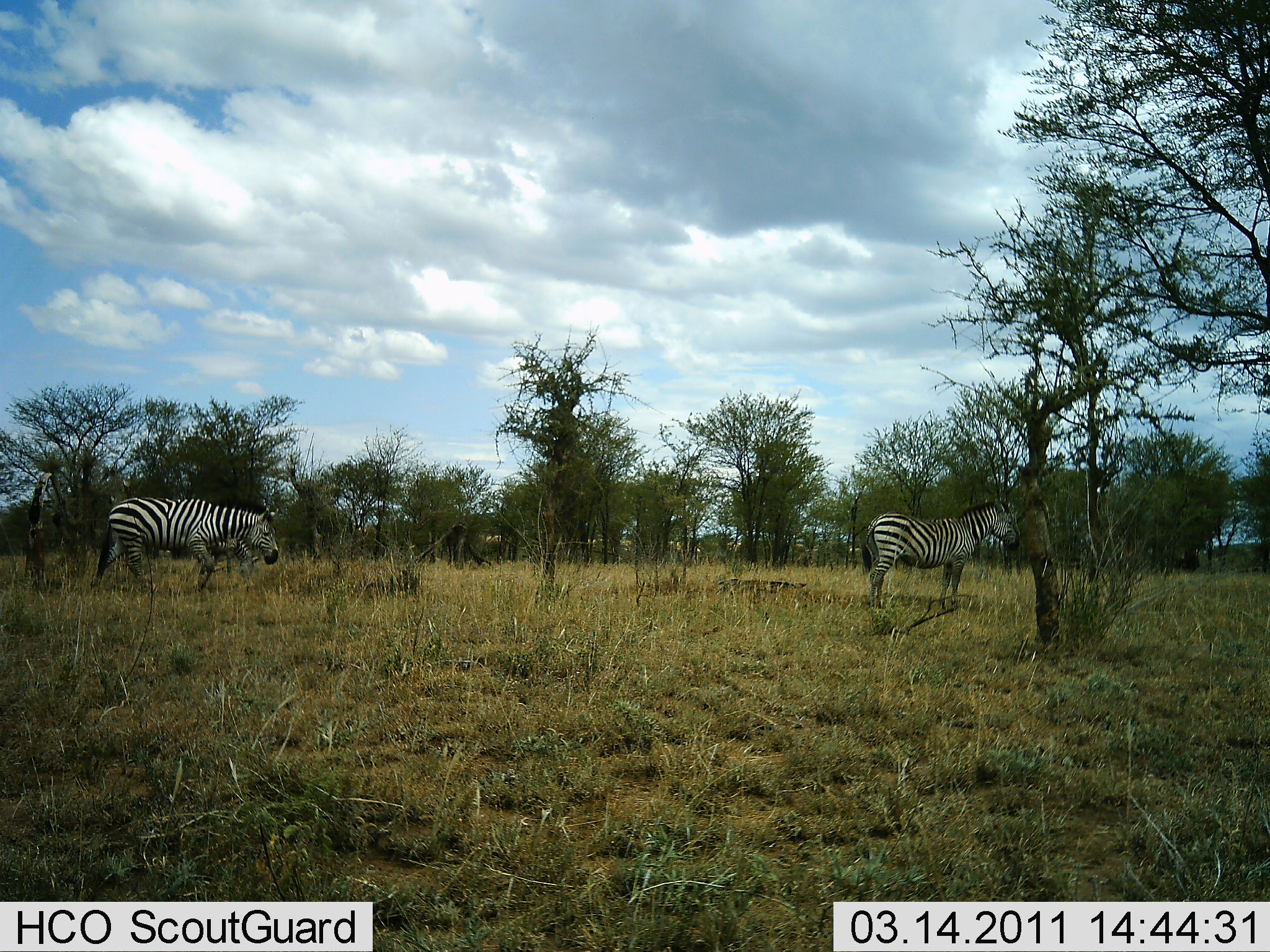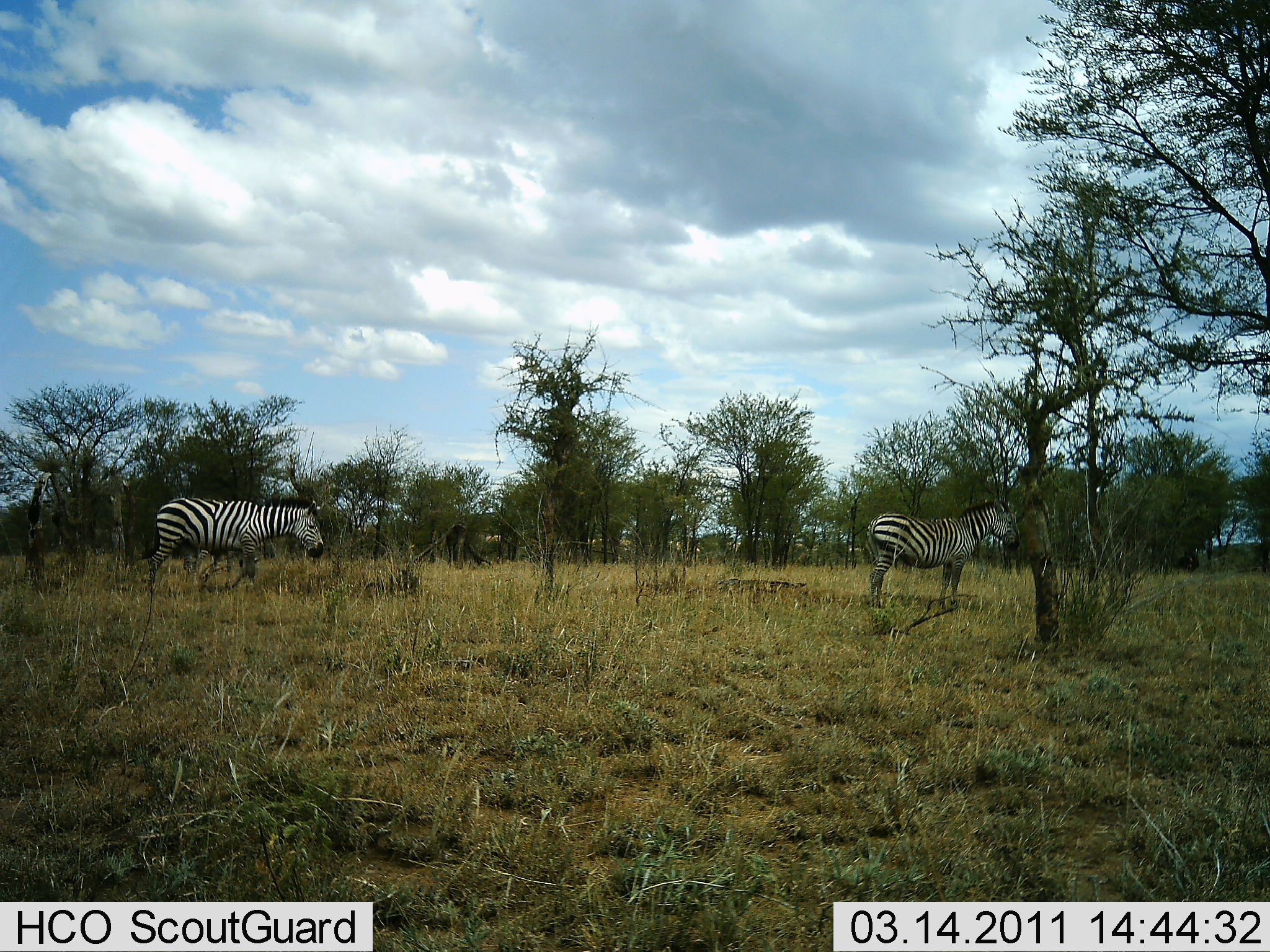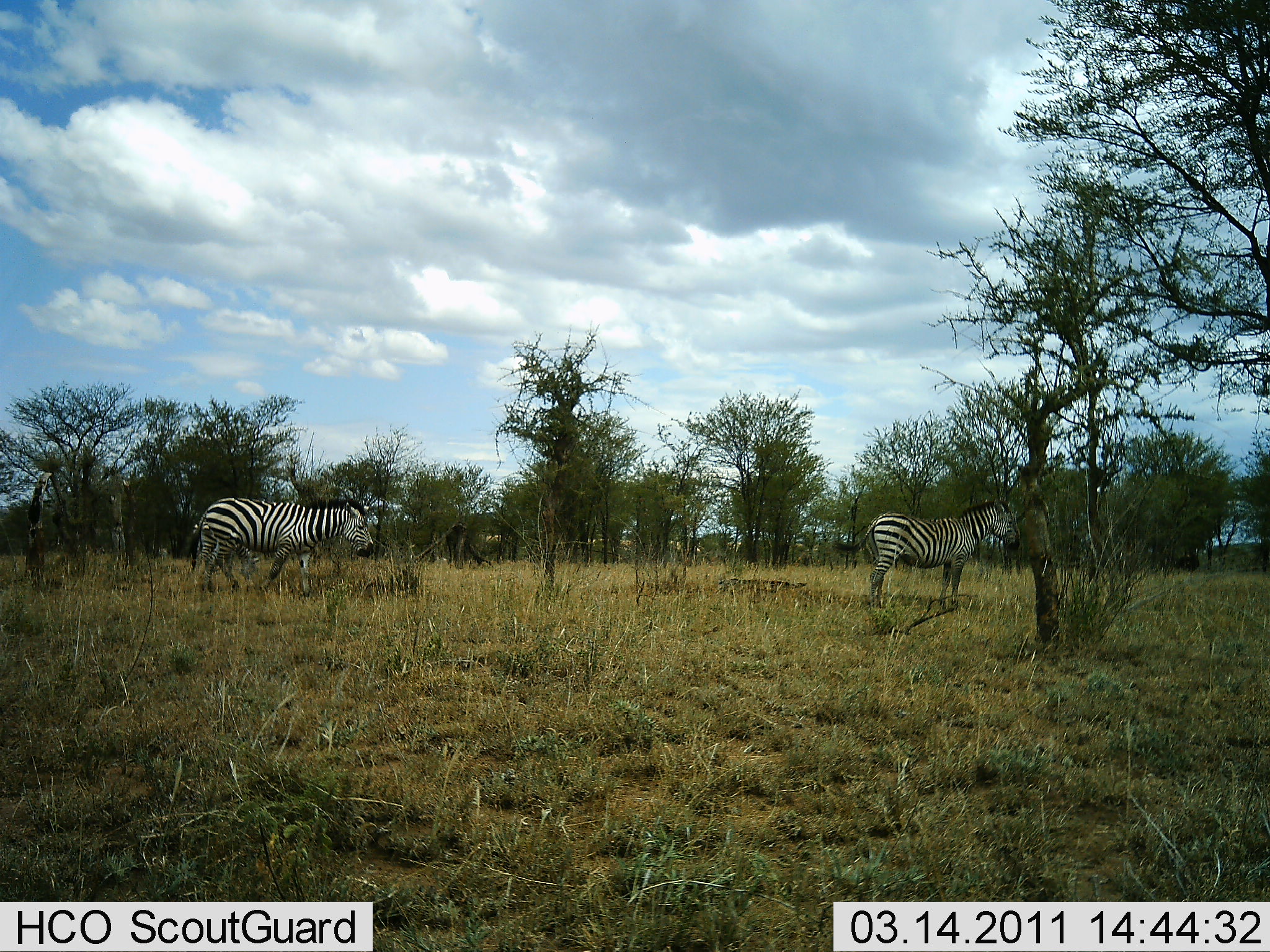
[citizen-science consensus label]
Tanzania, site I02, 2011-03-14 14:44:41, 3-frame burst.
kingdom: Animalia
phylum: Chordata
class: Mammalia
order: Perissodactyla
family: Equidae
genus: Equus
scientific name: Equus quagga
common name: plains zebra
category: zebra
Zebra (plains zebra) (Equus quagga), count 2. Behavior (volunteer vote fractions): standing 73%, resting 0%, moving 73%, interacting 0%. Young present (vote fraction): 0%. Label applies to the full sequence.